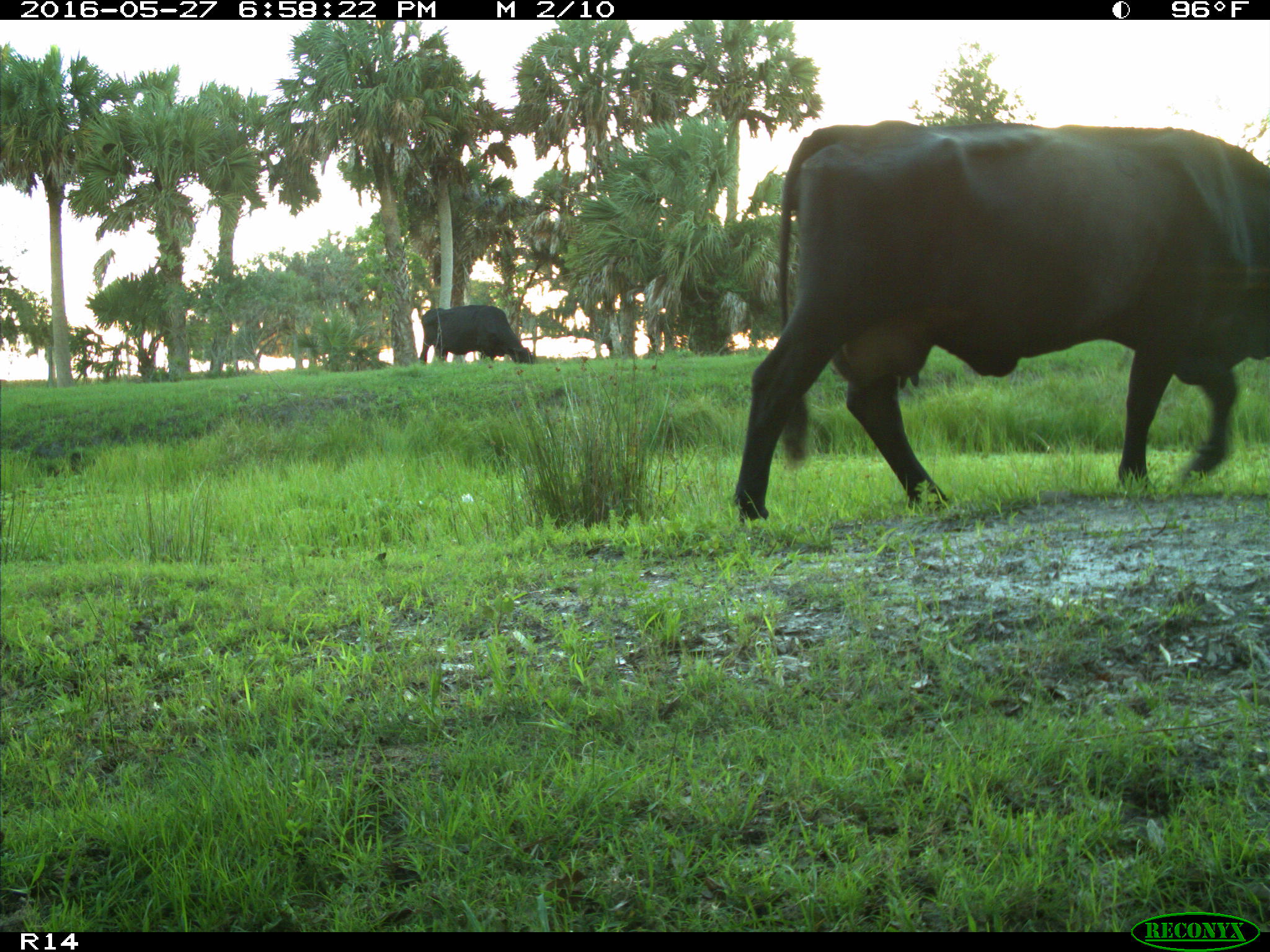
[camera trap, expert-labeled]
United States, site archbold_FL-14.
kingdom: Animalia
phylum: Chordata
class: Mammalia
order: Artiodactyla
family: Bovidae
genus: Bos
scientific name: Bos taurus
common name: domestic cow